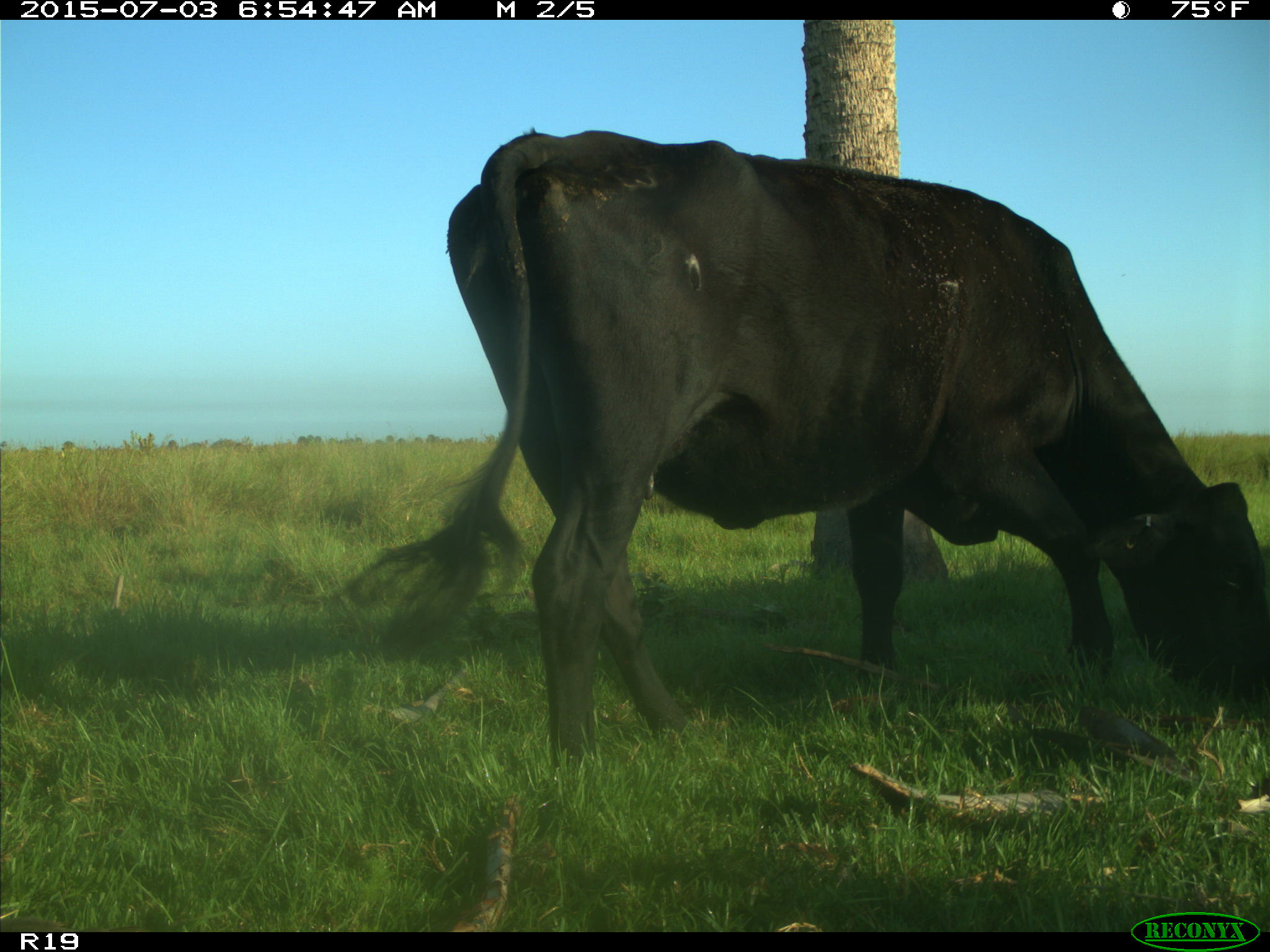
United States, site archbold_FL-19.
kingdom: Animalia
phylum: Chordata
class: Mammalia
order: Artiodactyla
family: Bovidae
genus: Bos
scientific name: Bos taurus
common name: domestic cow